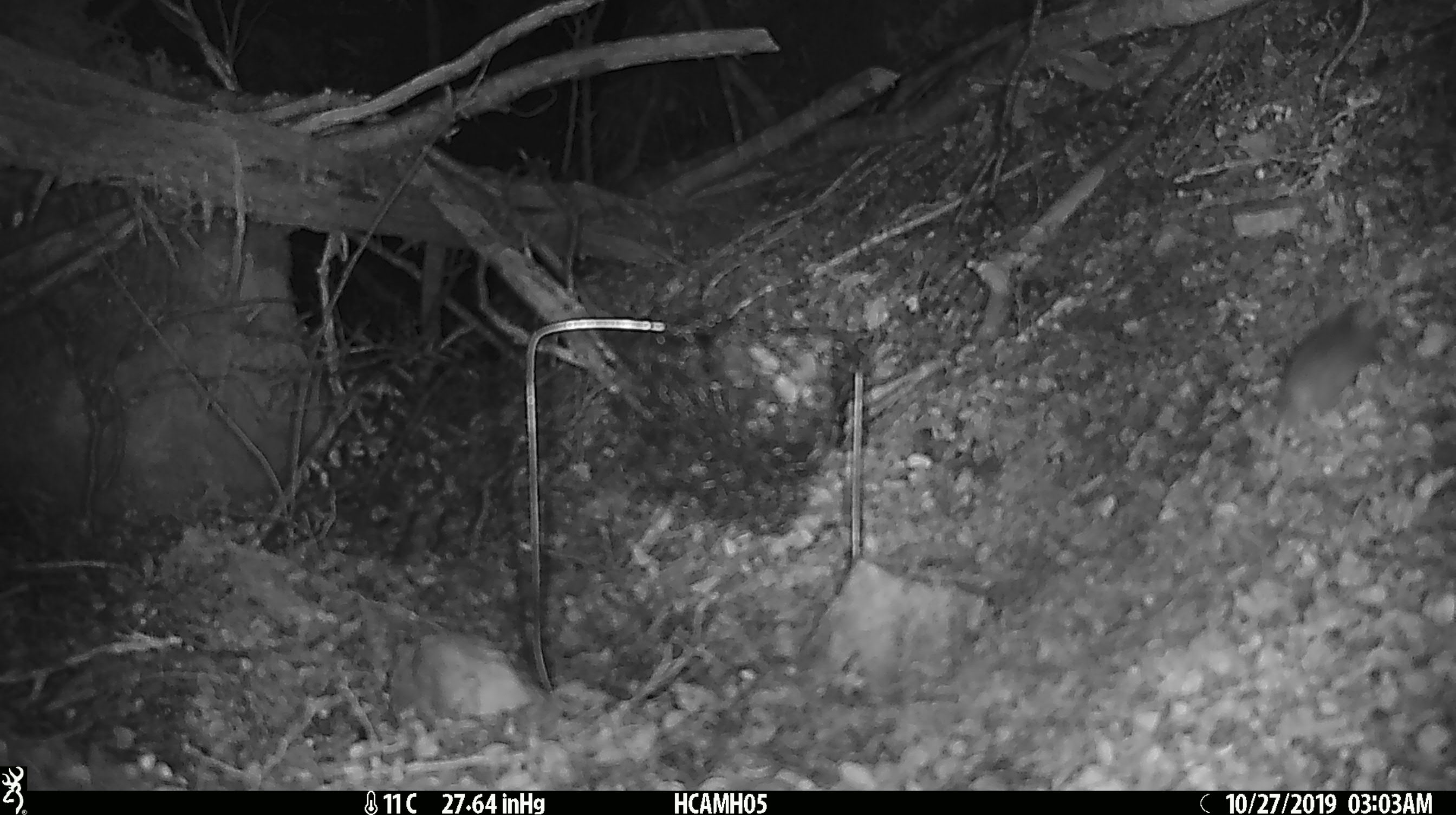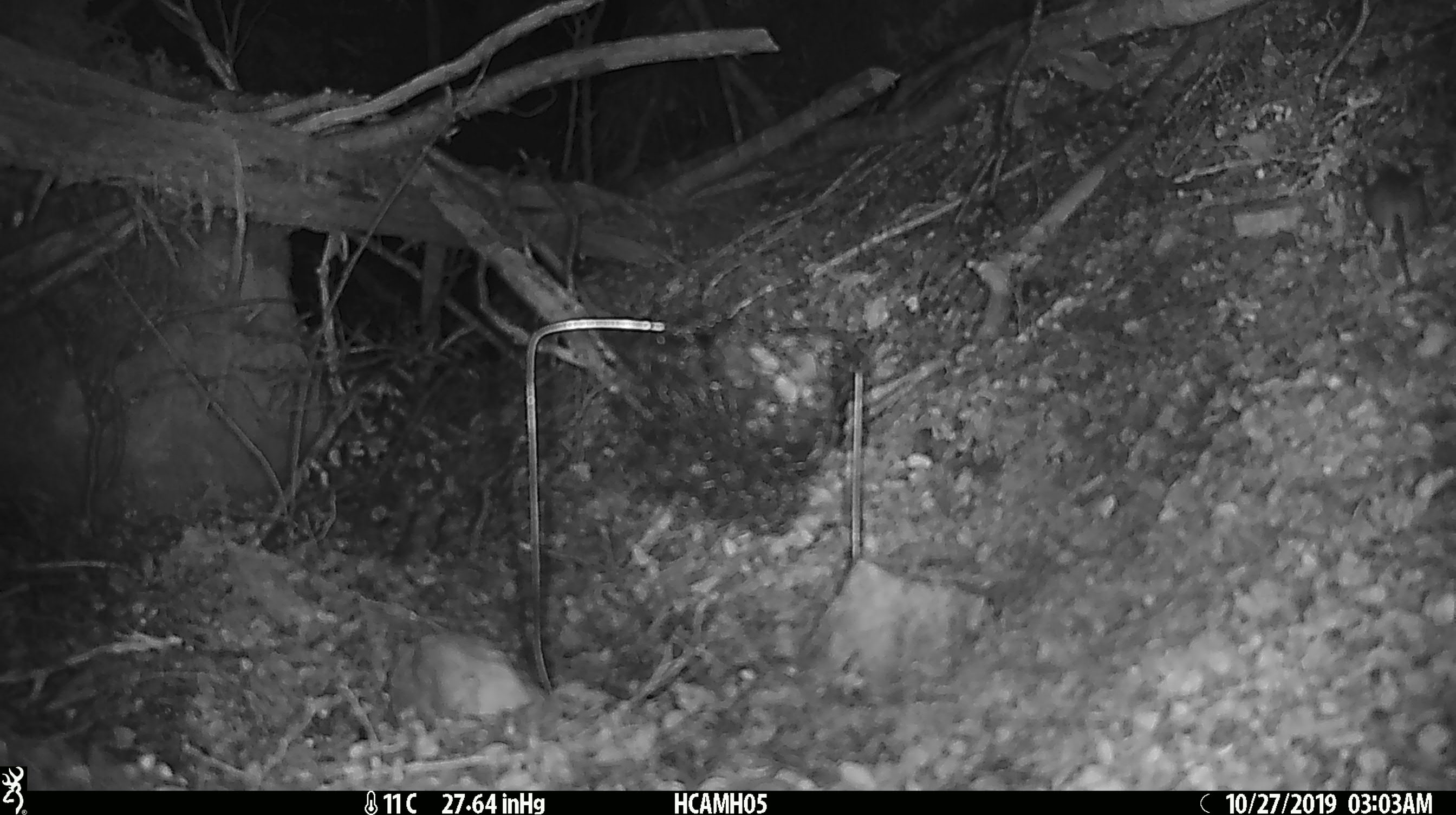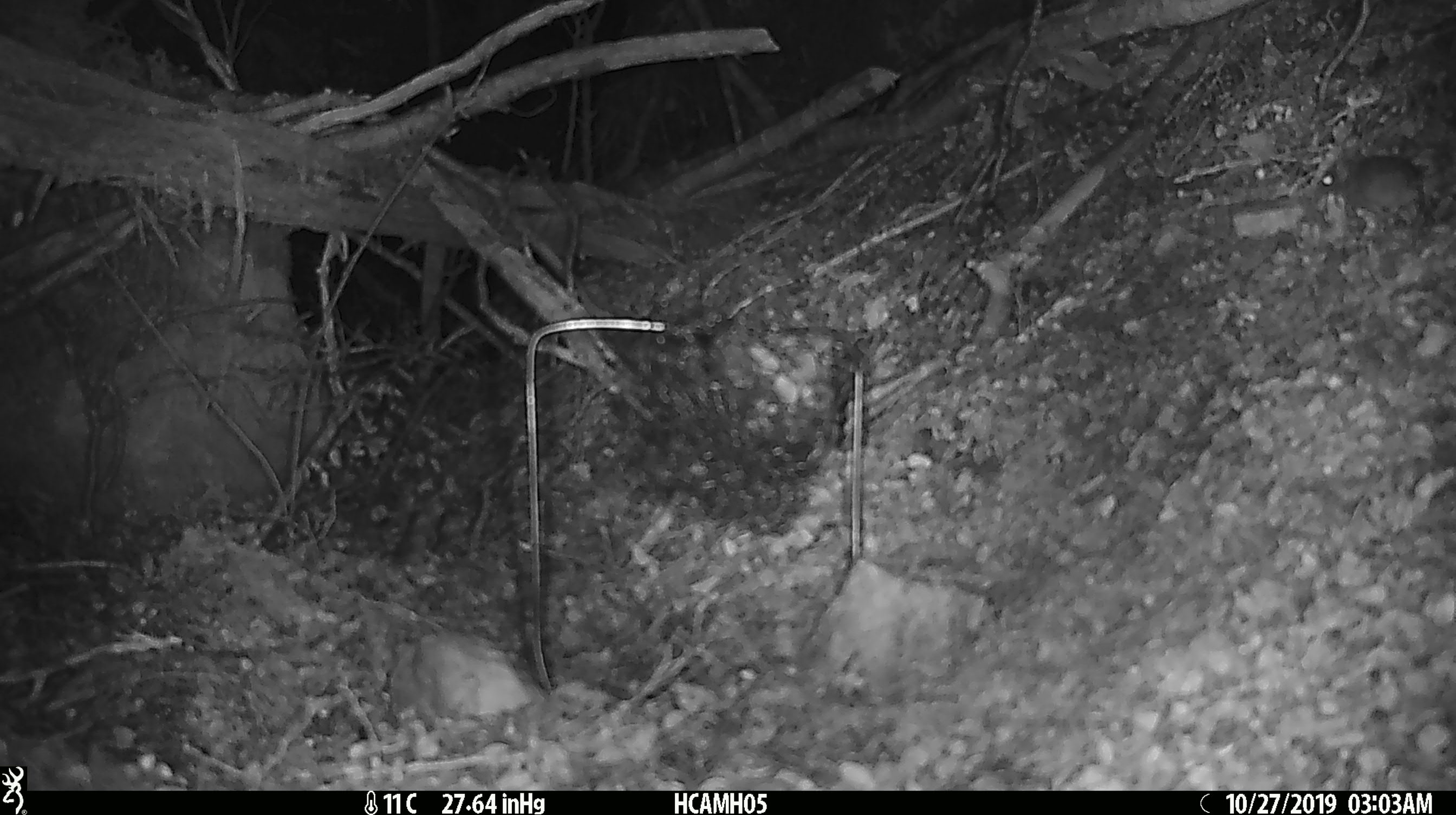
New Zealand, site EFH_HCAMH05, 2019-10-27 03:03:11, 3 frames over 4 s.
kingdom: Animalia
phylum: Chordata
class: Mammalia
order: Rodentia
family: Muridae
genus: Mus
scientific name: Mus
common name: mouse